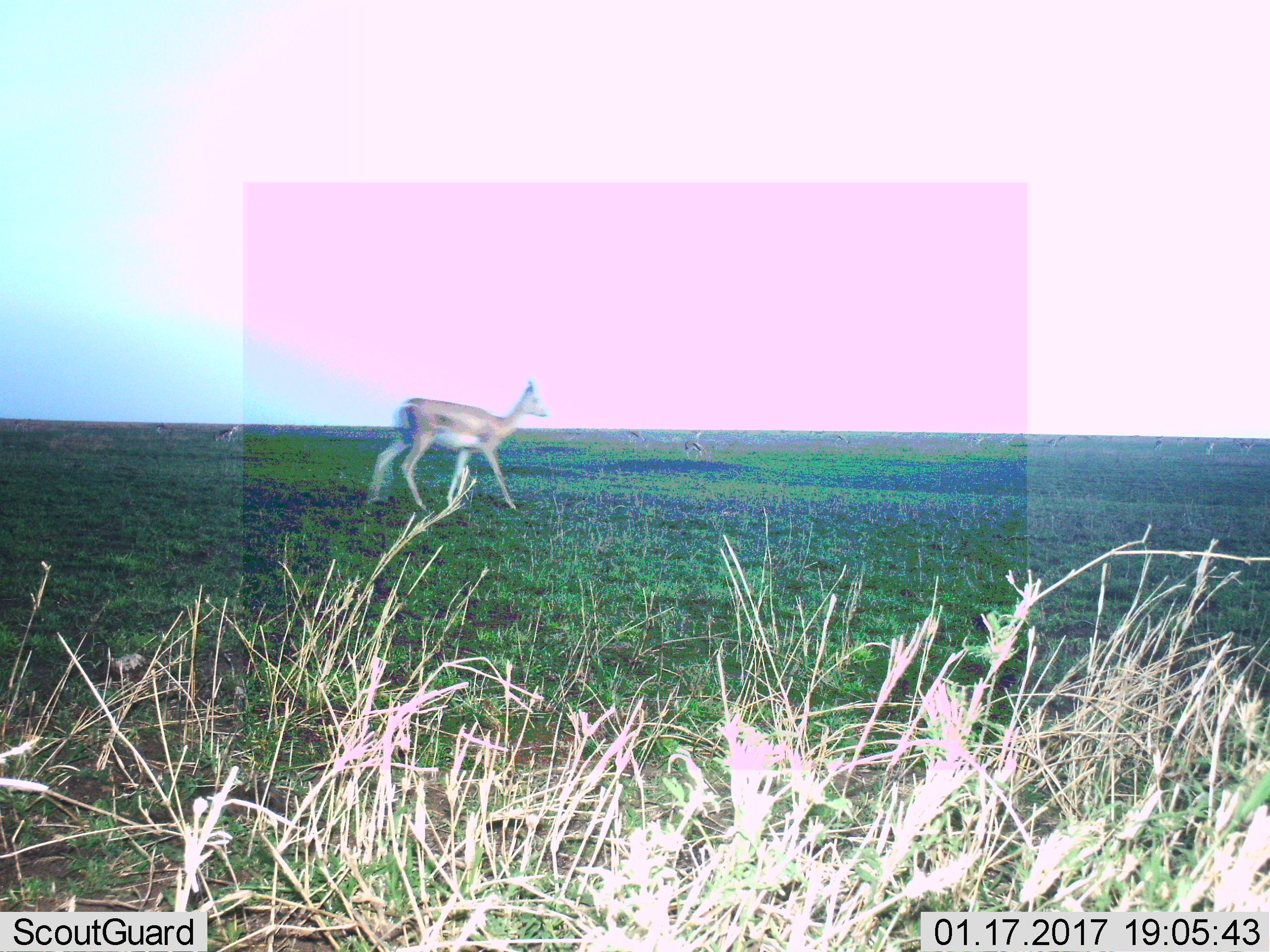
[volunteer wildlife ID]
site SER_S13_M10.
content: unidentified animal